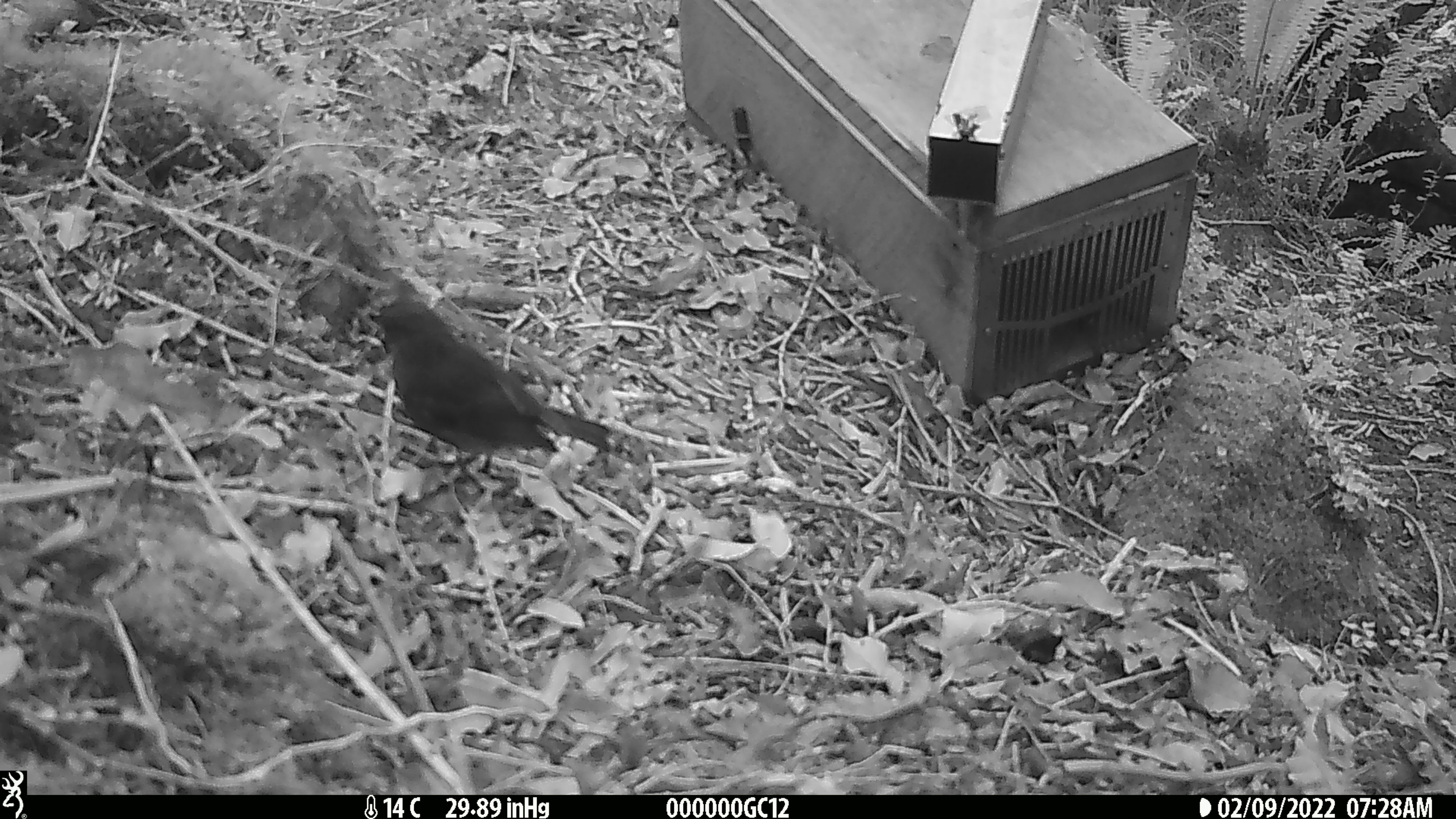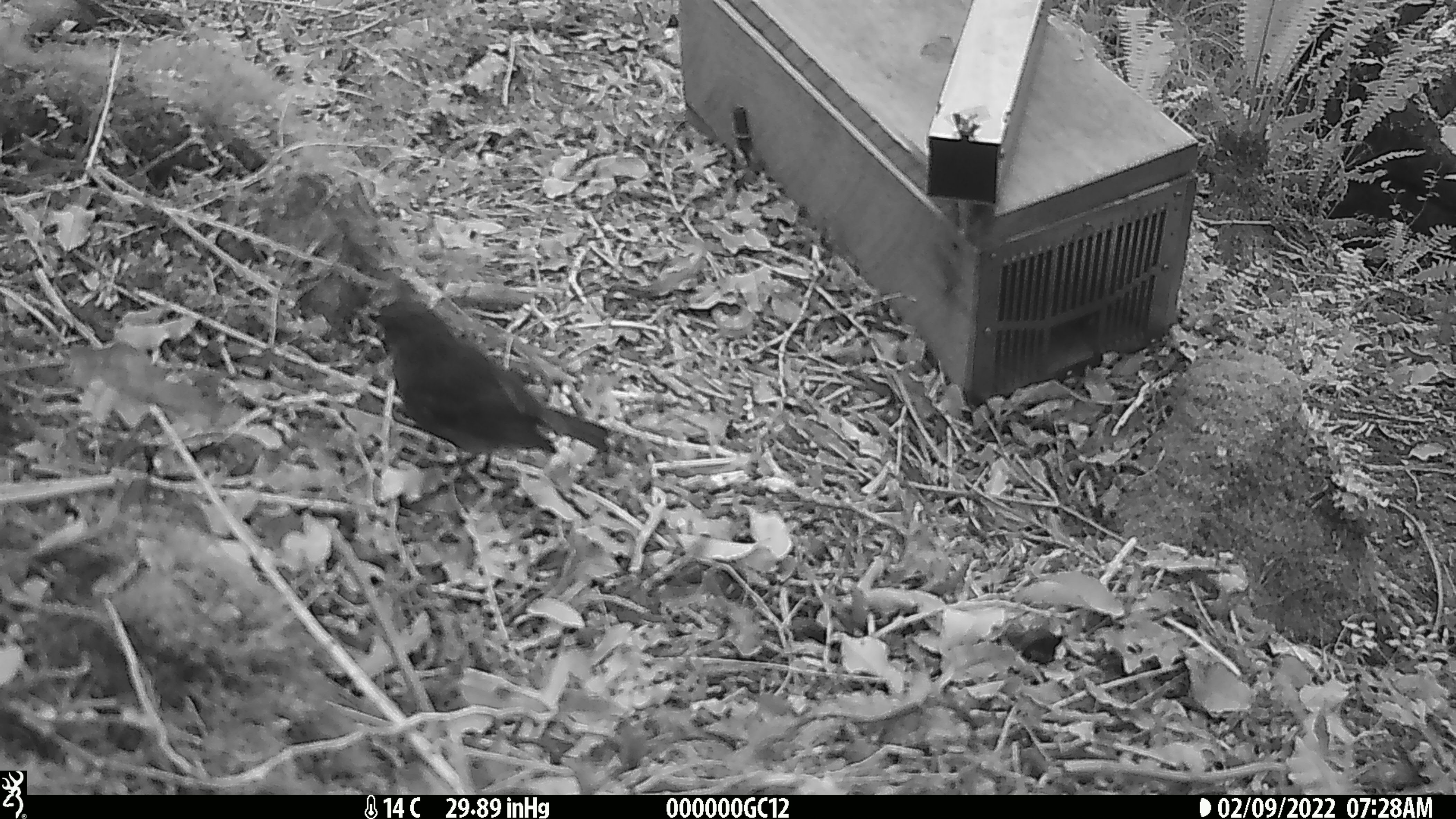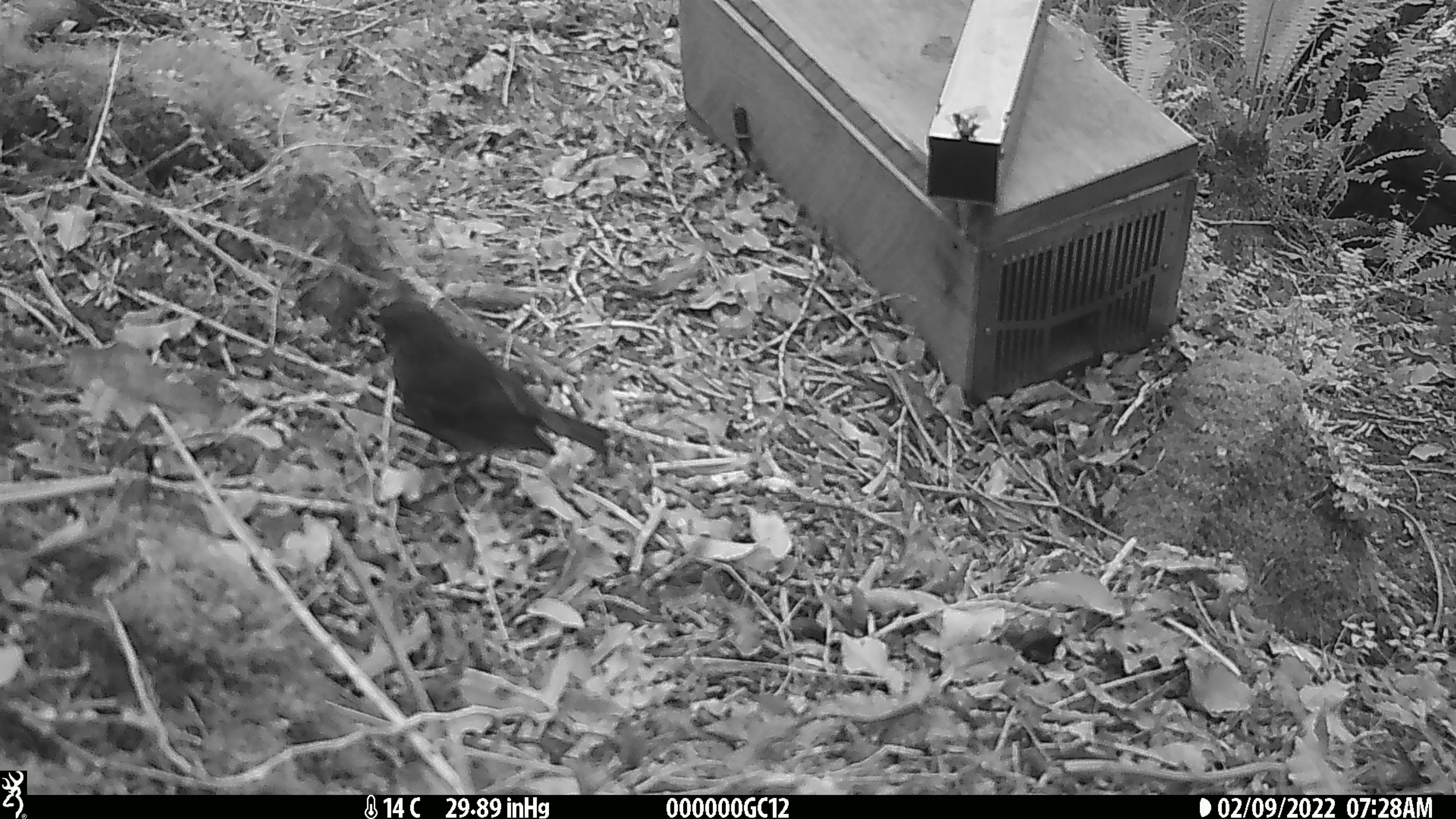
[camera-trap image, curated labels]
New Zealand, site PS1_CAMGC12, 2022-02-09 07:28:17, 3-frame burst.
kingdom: Animalia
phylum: Chordata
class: Aves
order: Passeriformes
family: Petroicidae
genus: Petroica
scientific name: Petroica australis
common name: new zealand robin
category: robin